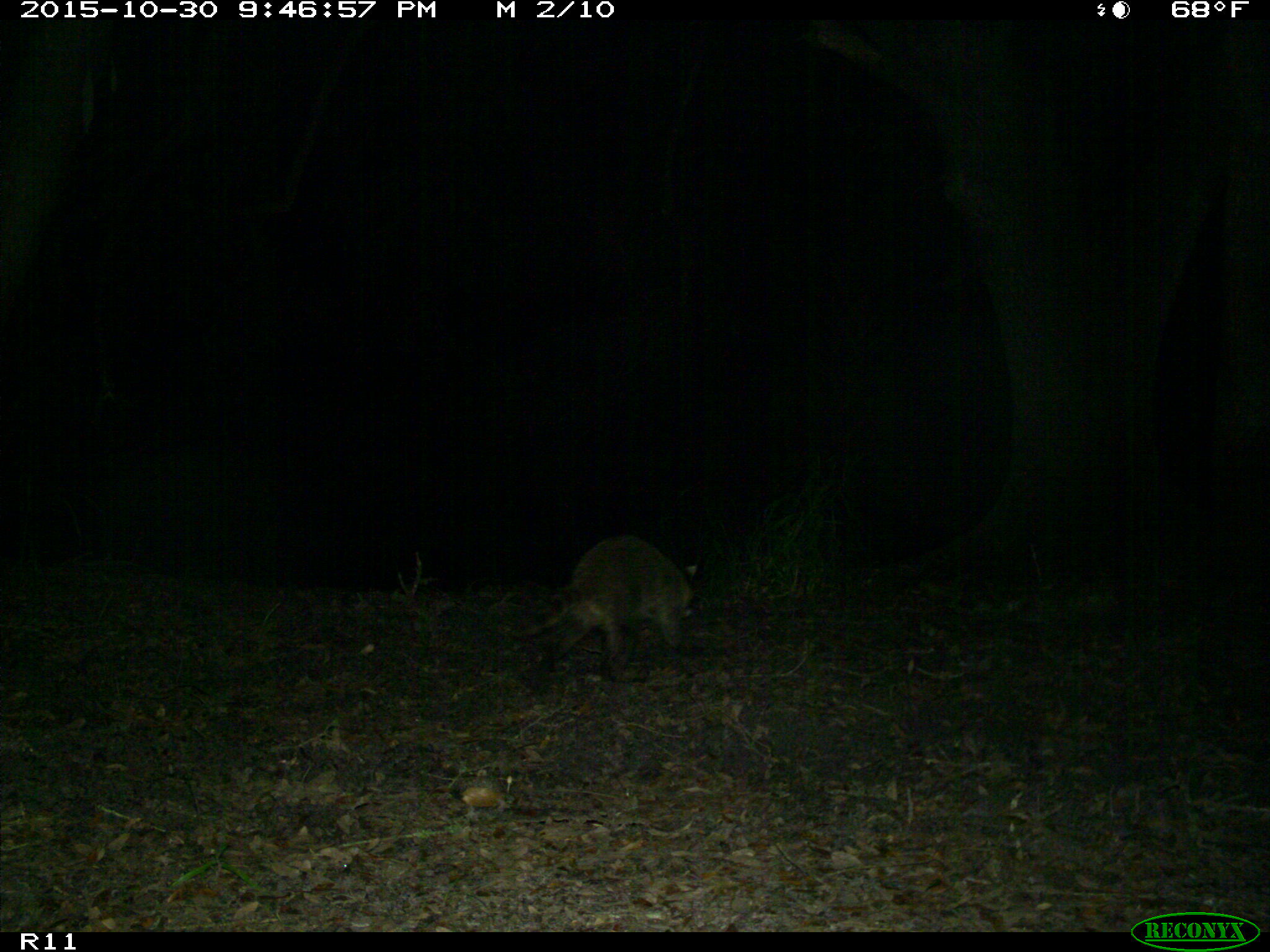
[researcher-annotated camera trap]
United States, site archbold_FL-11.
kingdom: Animalia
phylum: Chordata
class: Mammalia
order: Carnivora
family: Procyonidae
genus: Procyon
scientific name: Procyon lotor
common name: common raccoon